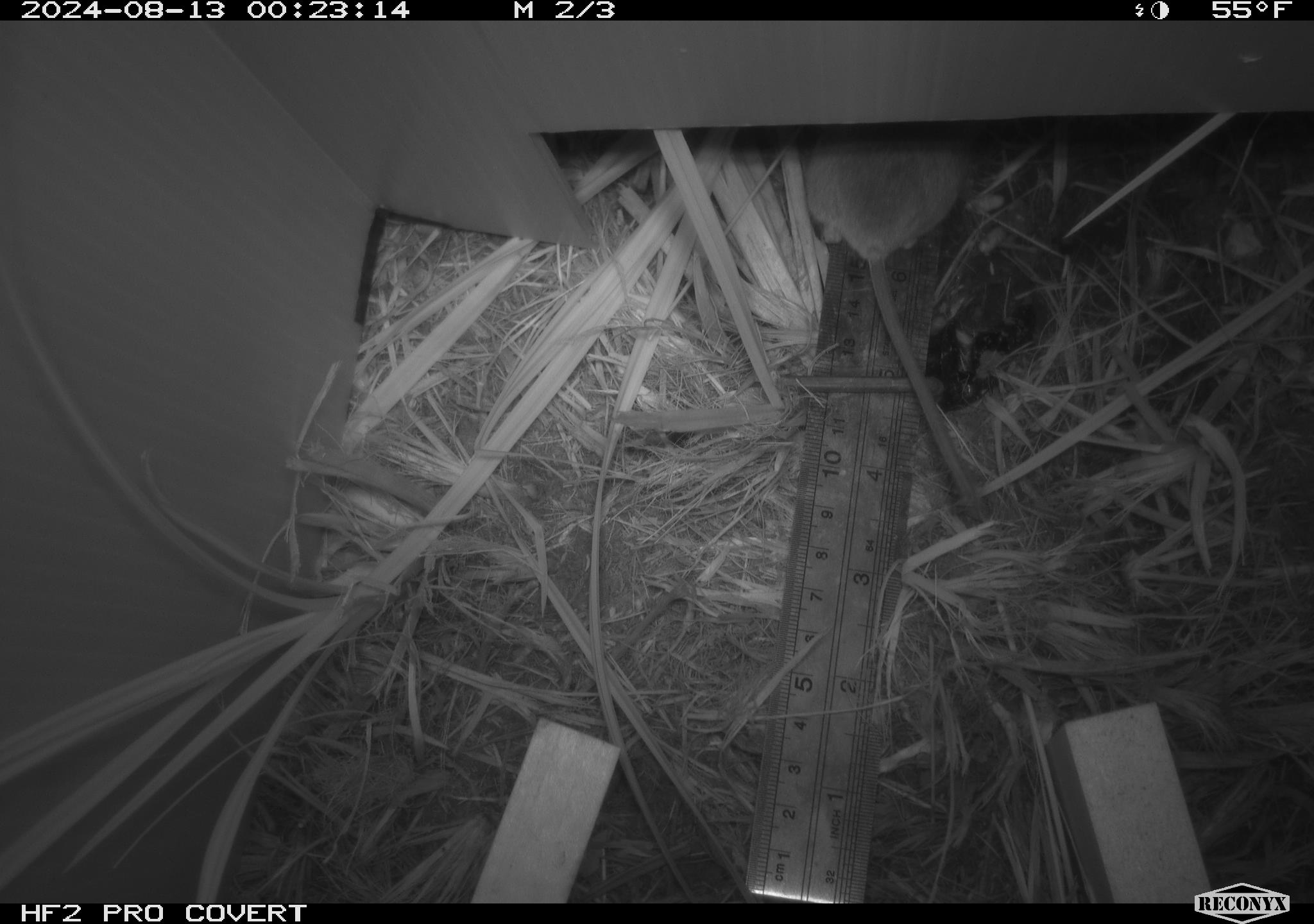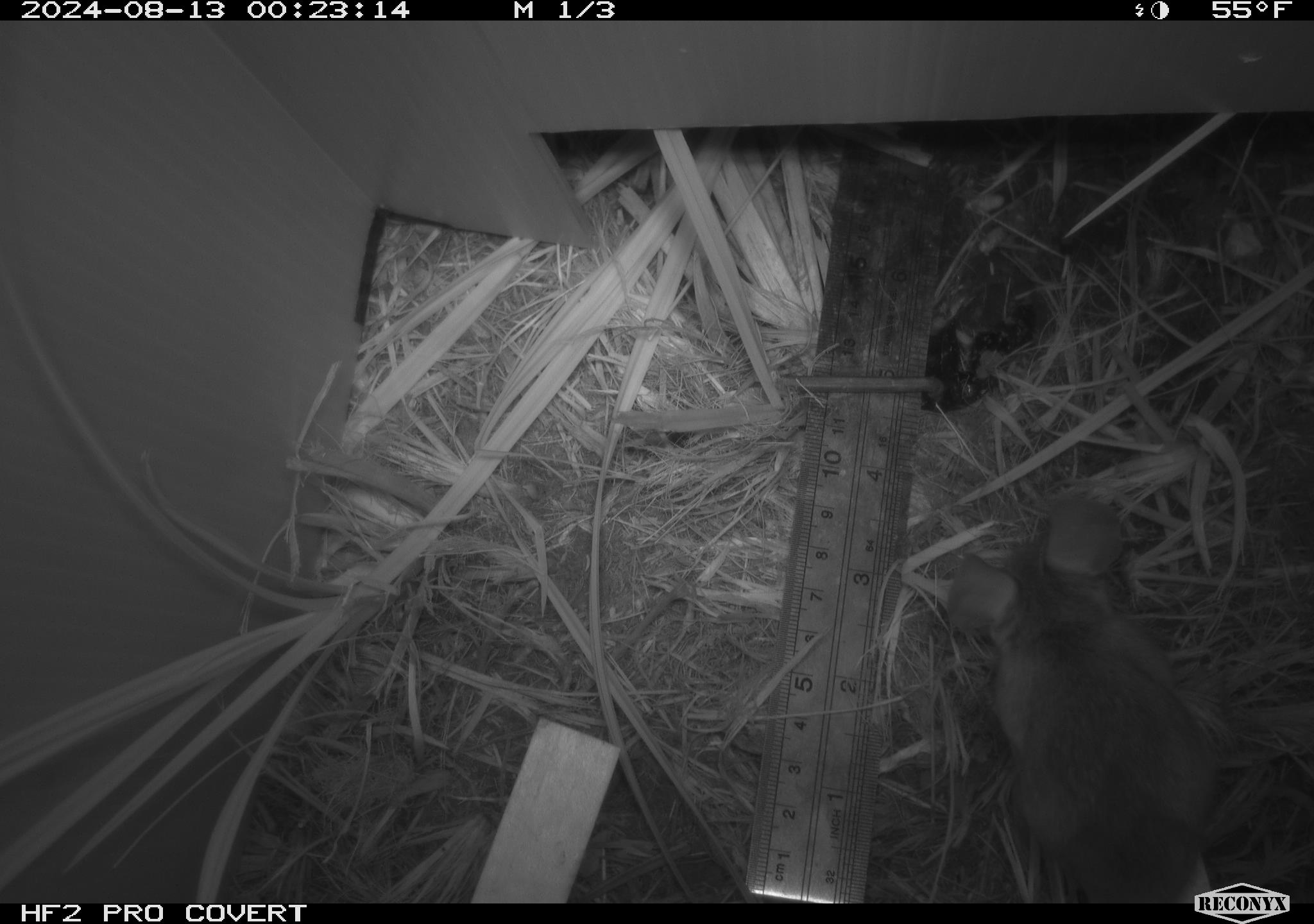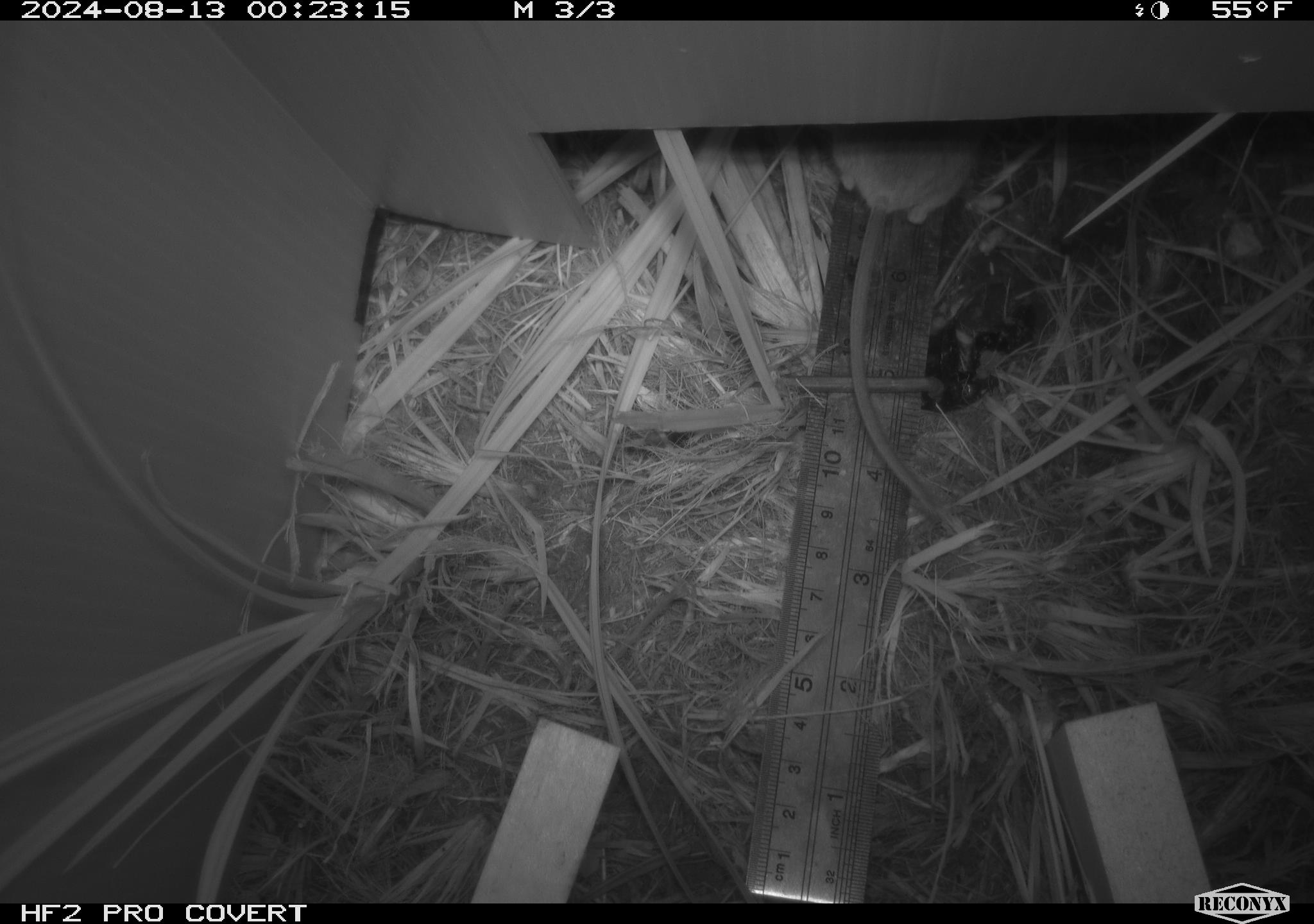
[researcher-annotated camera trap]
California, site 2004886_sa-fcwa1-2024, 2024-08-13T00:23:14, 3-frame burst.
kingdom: Animalia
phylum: Chordata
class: Mammalia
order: Rodentia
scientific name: Rodentia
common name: mouse species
Mouse species (Rodentia).